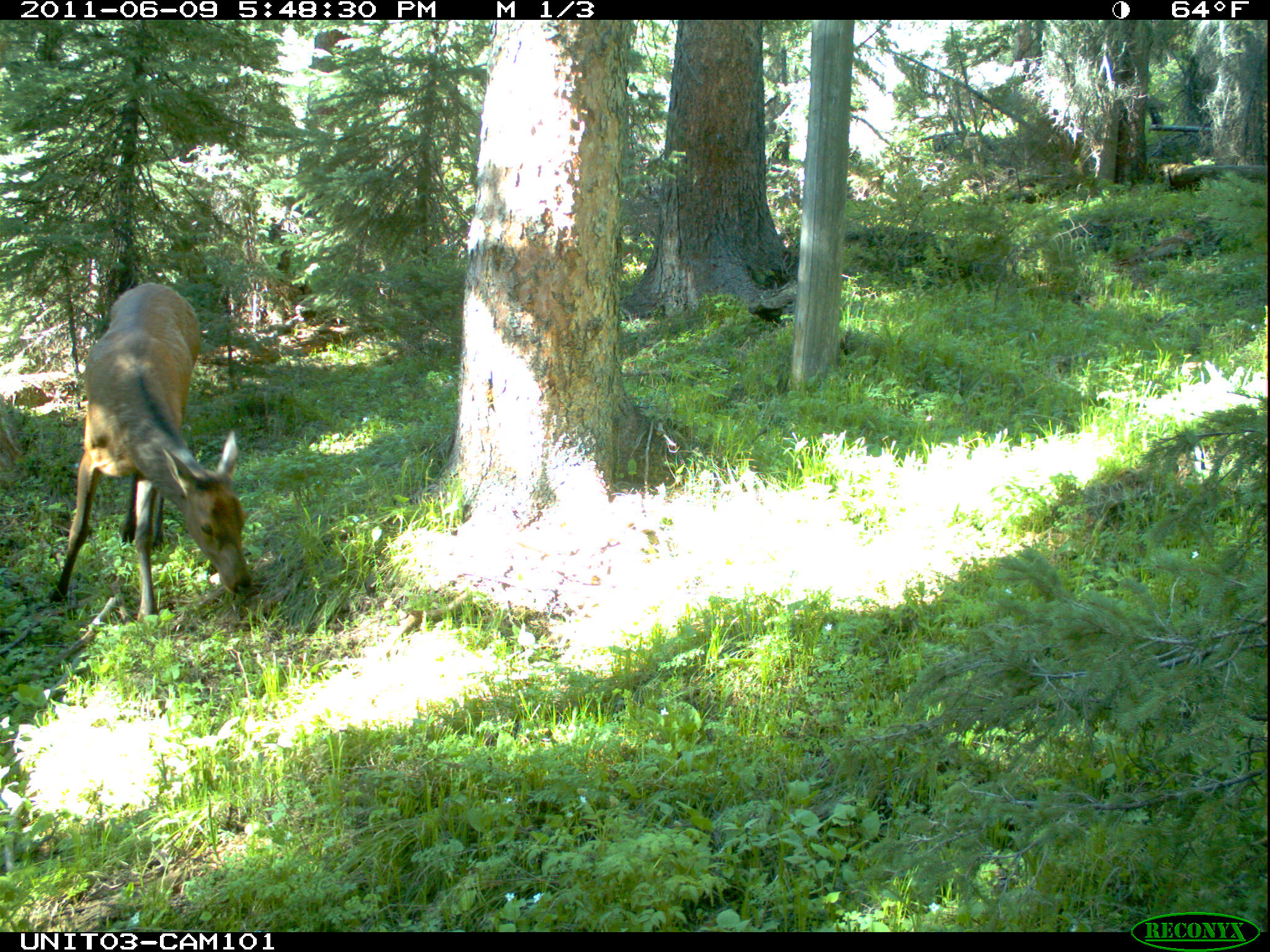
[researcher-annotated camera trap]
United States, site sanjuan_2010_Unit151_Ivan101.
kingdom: Animalia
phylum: Chordata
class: Mammalia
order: Artiodactyla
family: Cervidae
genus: Cervus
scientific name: Cervus elaphus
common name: red deer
Cervus elaphus (red deer).